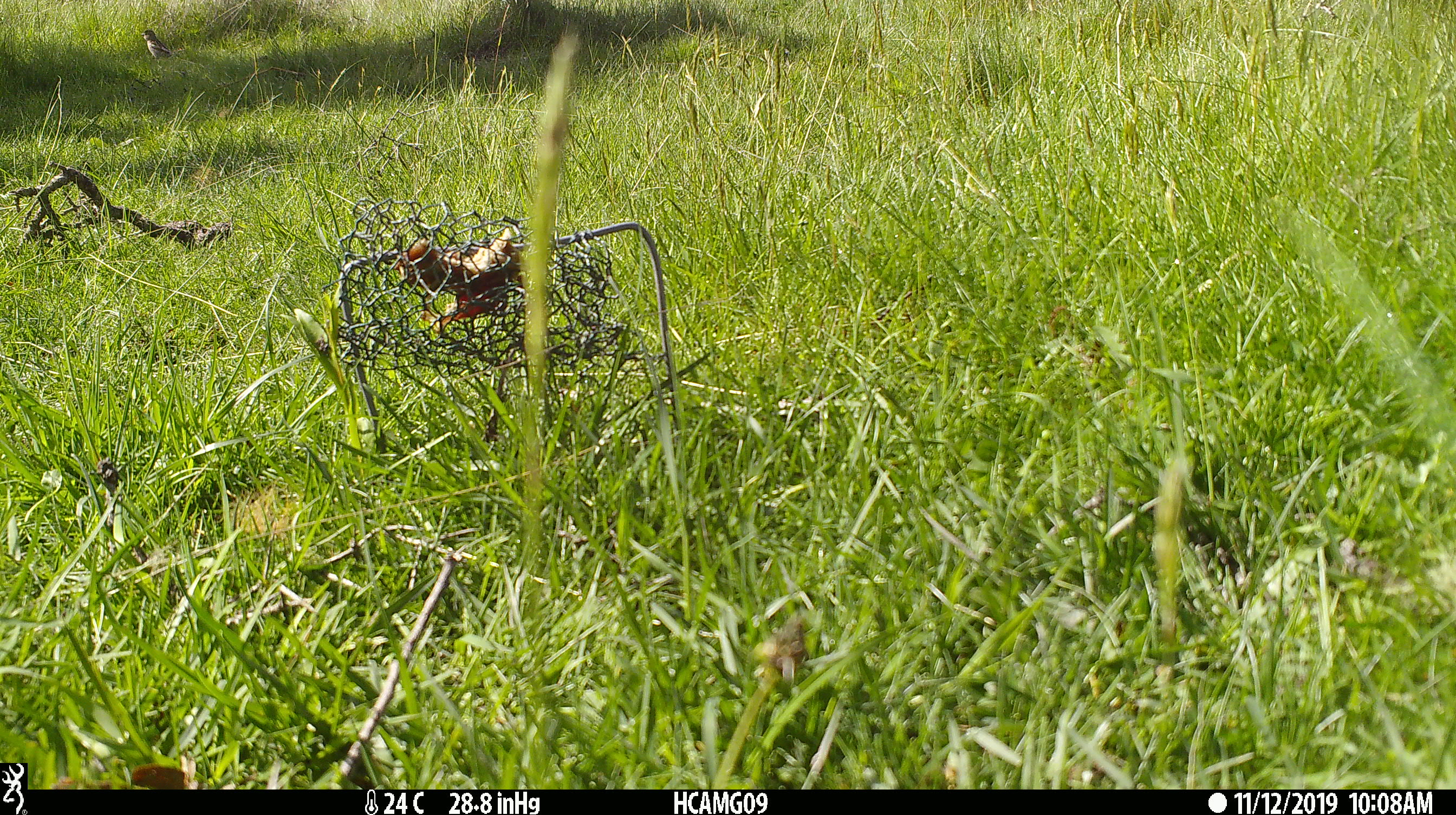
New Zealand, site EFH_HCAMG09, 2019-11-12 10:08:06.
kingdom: Animalia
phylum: Chordata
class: Aves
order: Passeriformes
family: Fringillidae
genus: Fringilla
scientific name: Fringilla coelebs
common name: common chaffinch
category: chaffinch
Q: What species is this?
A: Chaffinch (common chaffinch) (Fringilla coelebs).